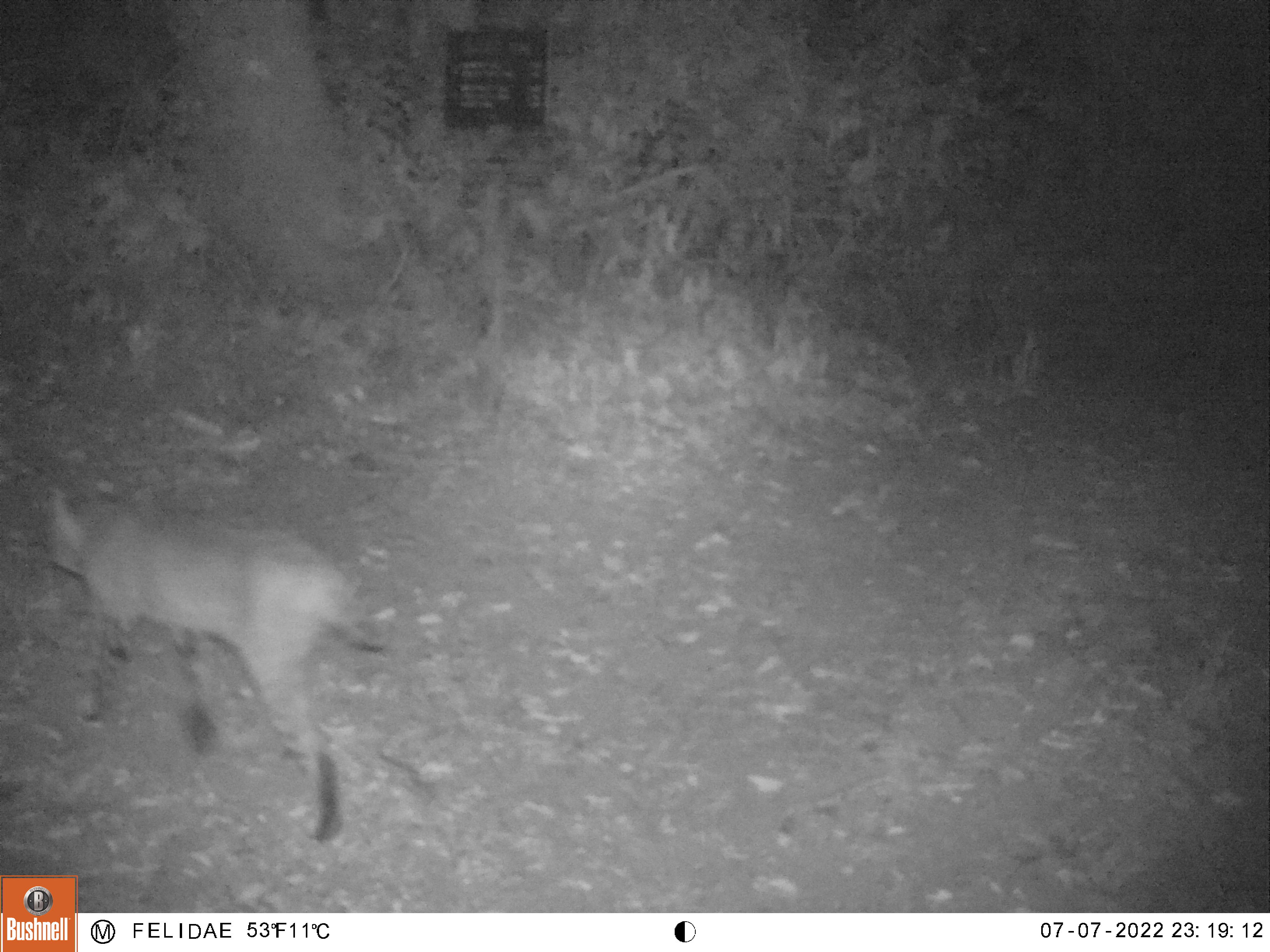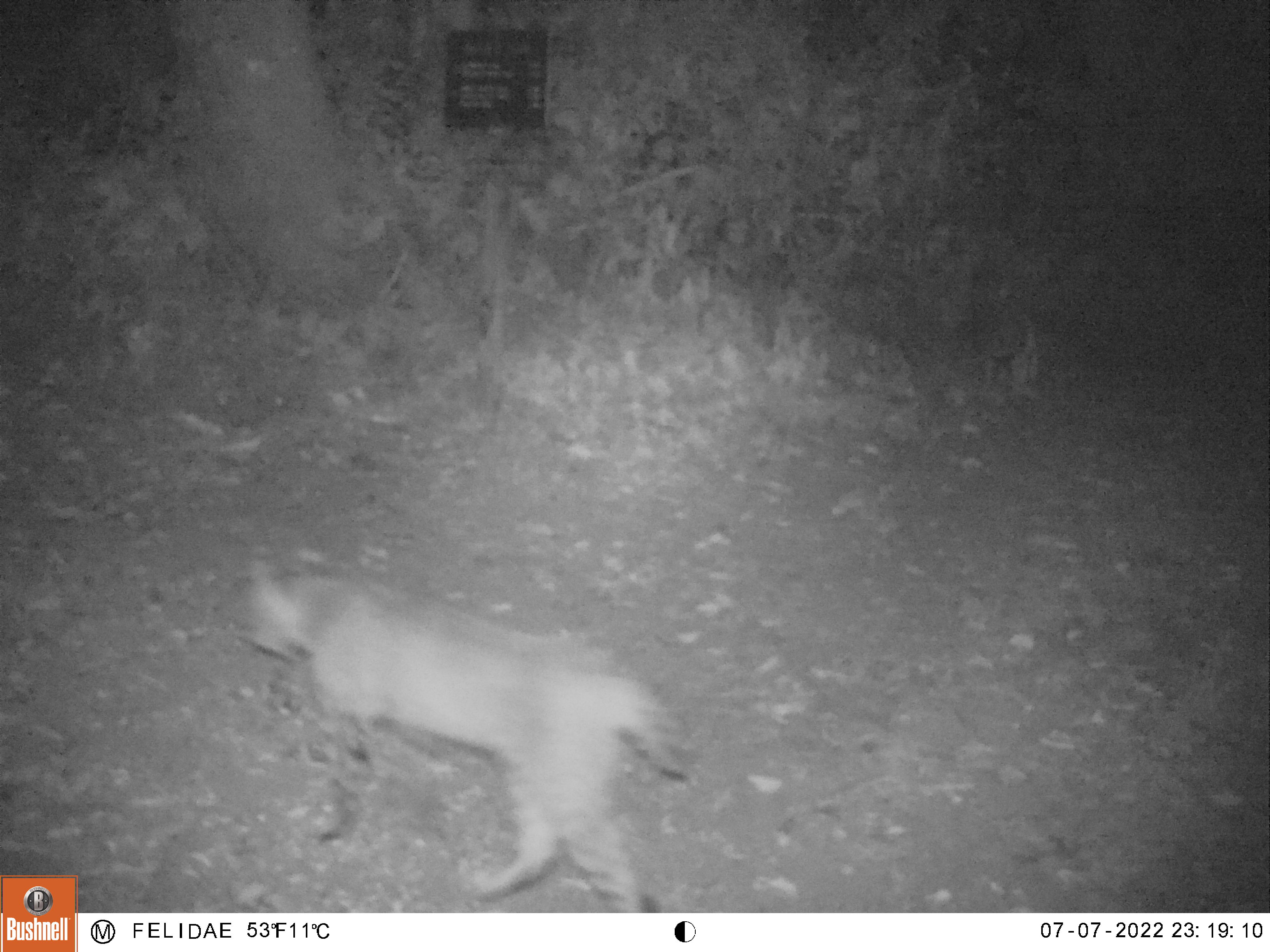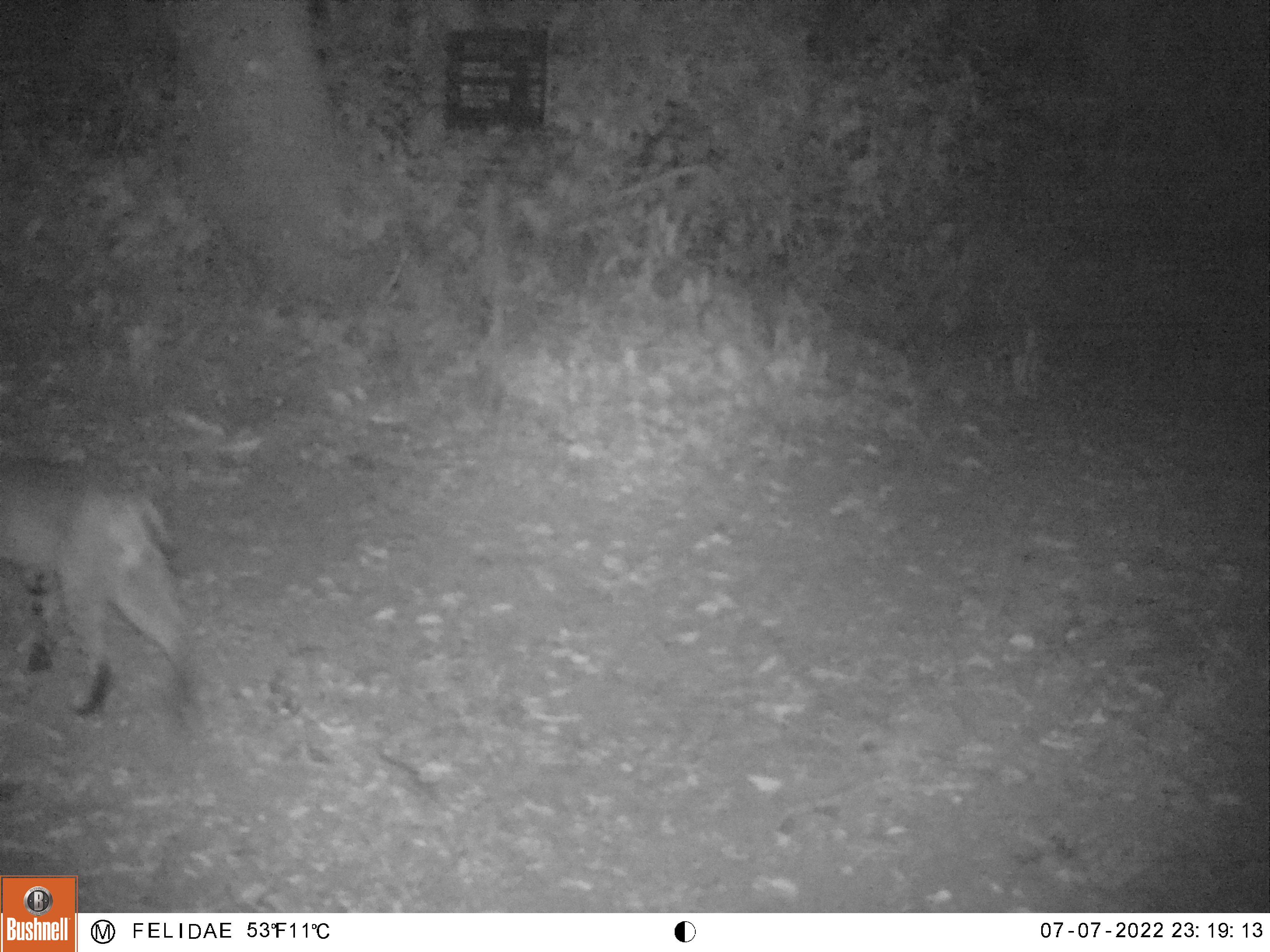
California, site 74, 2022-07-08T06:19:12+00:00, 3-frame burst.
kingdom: Animalia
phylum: Chordata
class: Mammalia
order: Carnivora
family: Felidae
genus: Lynx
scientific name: Lynx rufus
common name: bobcat